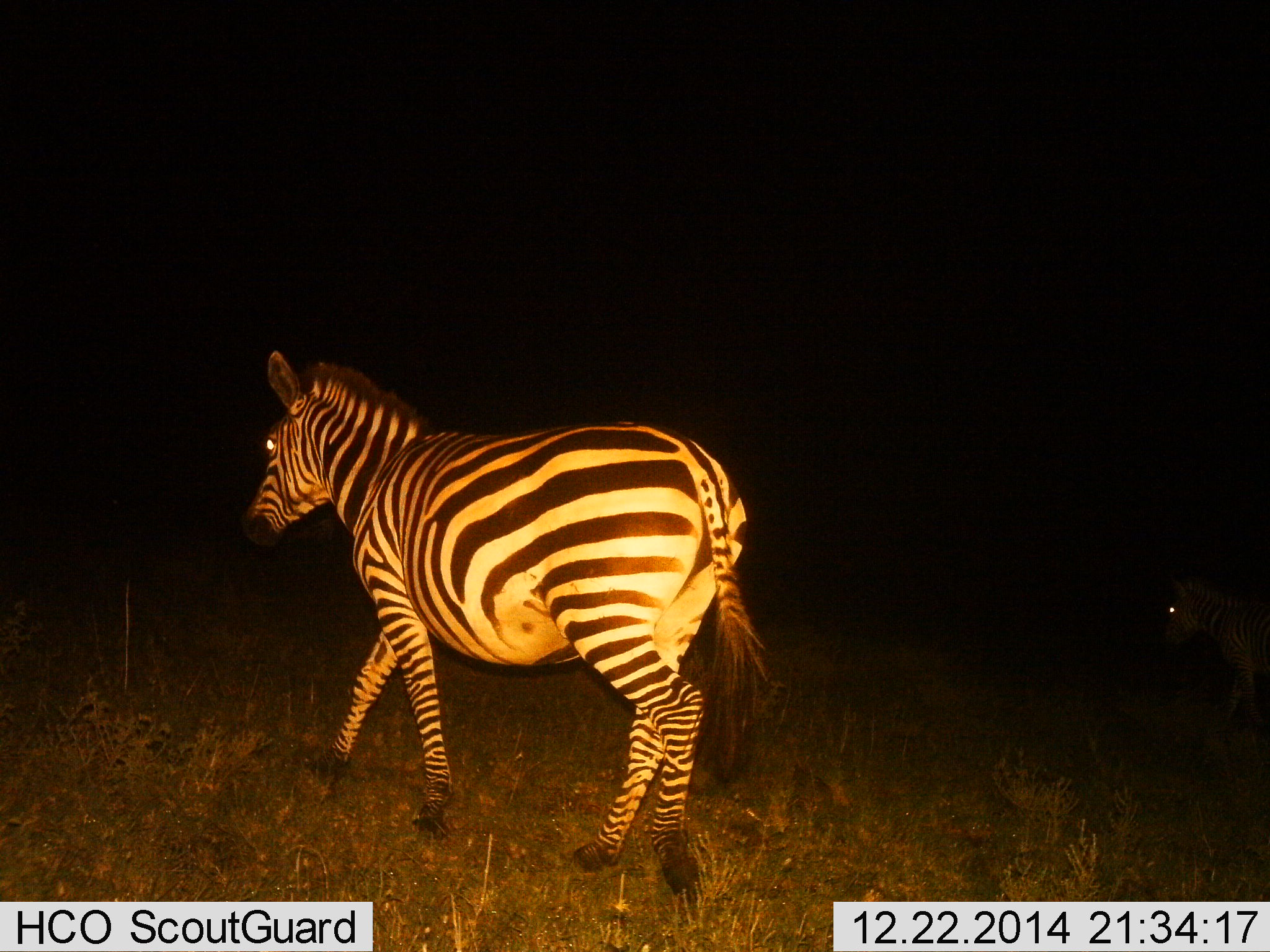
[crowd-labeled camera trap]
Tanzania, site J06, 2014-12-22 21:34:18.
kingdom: Animalia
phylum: Chordata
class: Mammalia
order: Perissodactyla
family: Equidae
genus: Equus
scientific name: Equus quagga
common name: plains zebra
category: zebra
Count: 2.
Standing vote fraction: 10%.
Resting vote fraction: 0%.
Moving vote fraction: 100%.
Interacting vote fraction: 0%.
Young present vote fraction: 0%.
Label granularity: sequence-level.